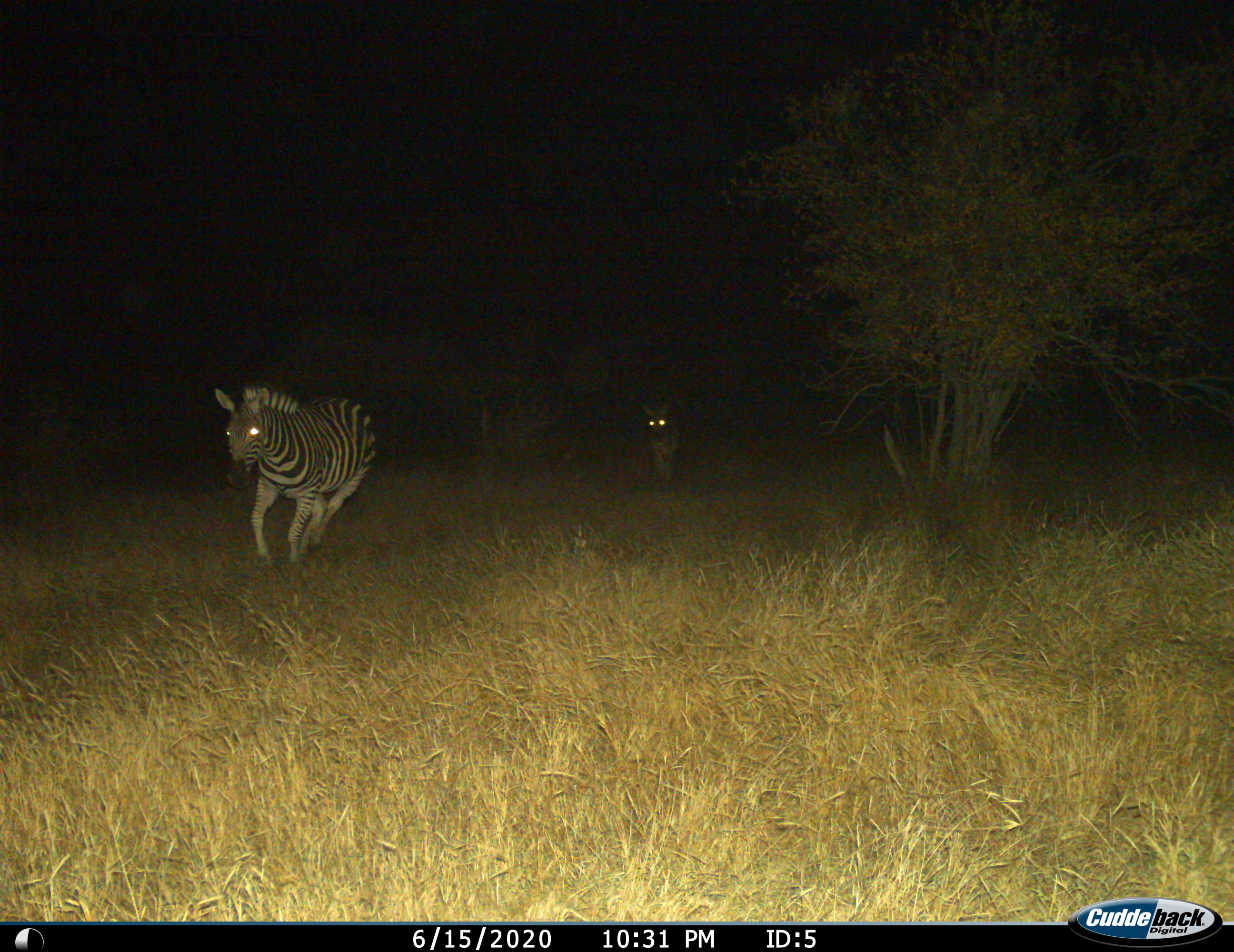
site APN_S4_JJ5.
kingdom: Animalia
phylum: Chordata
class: Mammalia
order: Perissodactyla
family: Equidae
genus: Equus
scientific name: Equus quagga burchellii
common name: burchell's zebra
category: zebraburchells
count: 2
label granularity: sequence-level